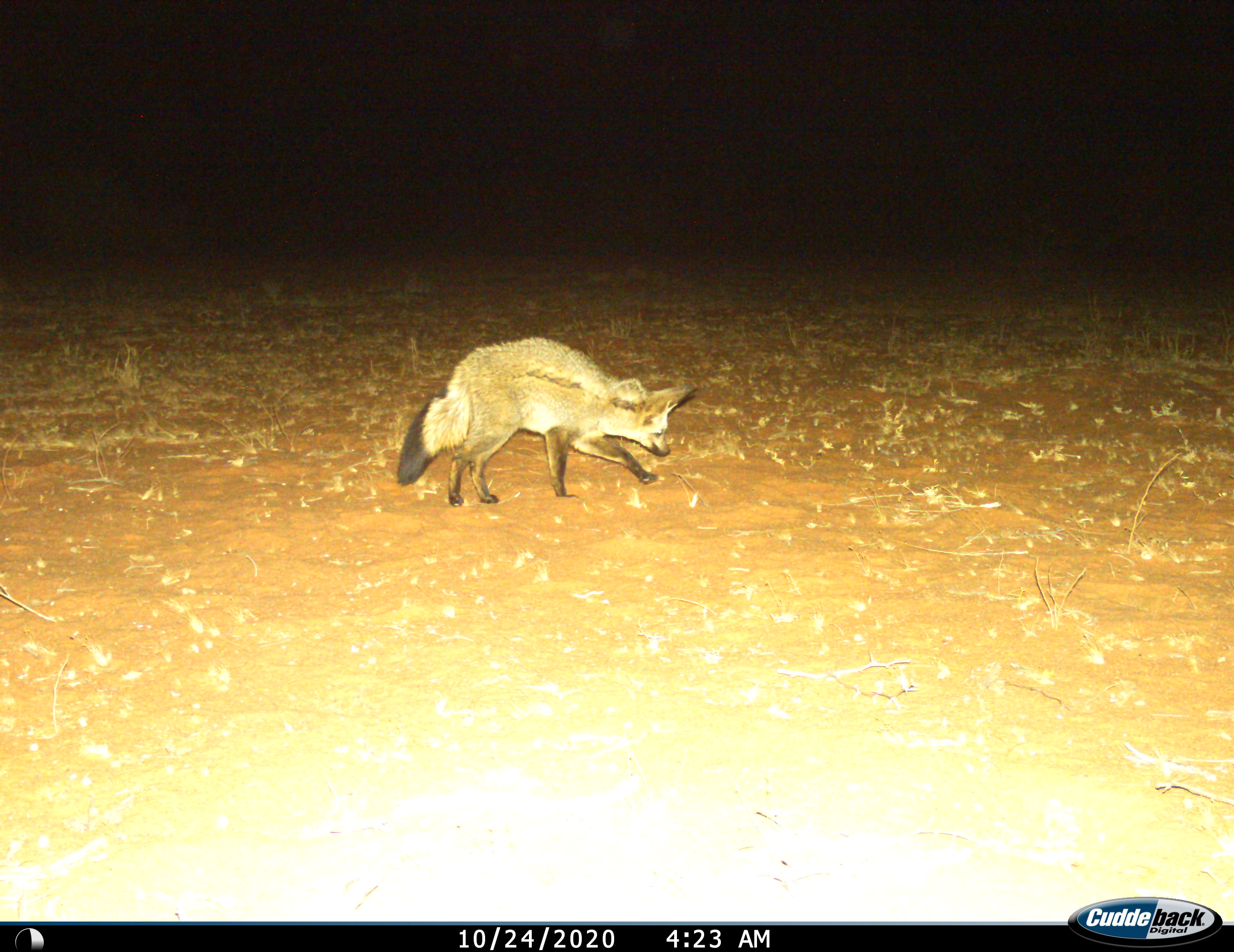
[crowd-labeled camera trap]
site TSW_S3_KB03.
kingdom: Animalia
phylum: Chordata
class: Mammalia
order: Carnivora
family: Canidae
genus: Otocyon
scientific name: Otocyon megalotis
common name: bat-eared fox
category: foxbateared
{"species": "foxbateared (bat-eared fox) (Otocyon megalotis)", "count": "1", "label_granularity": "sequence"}